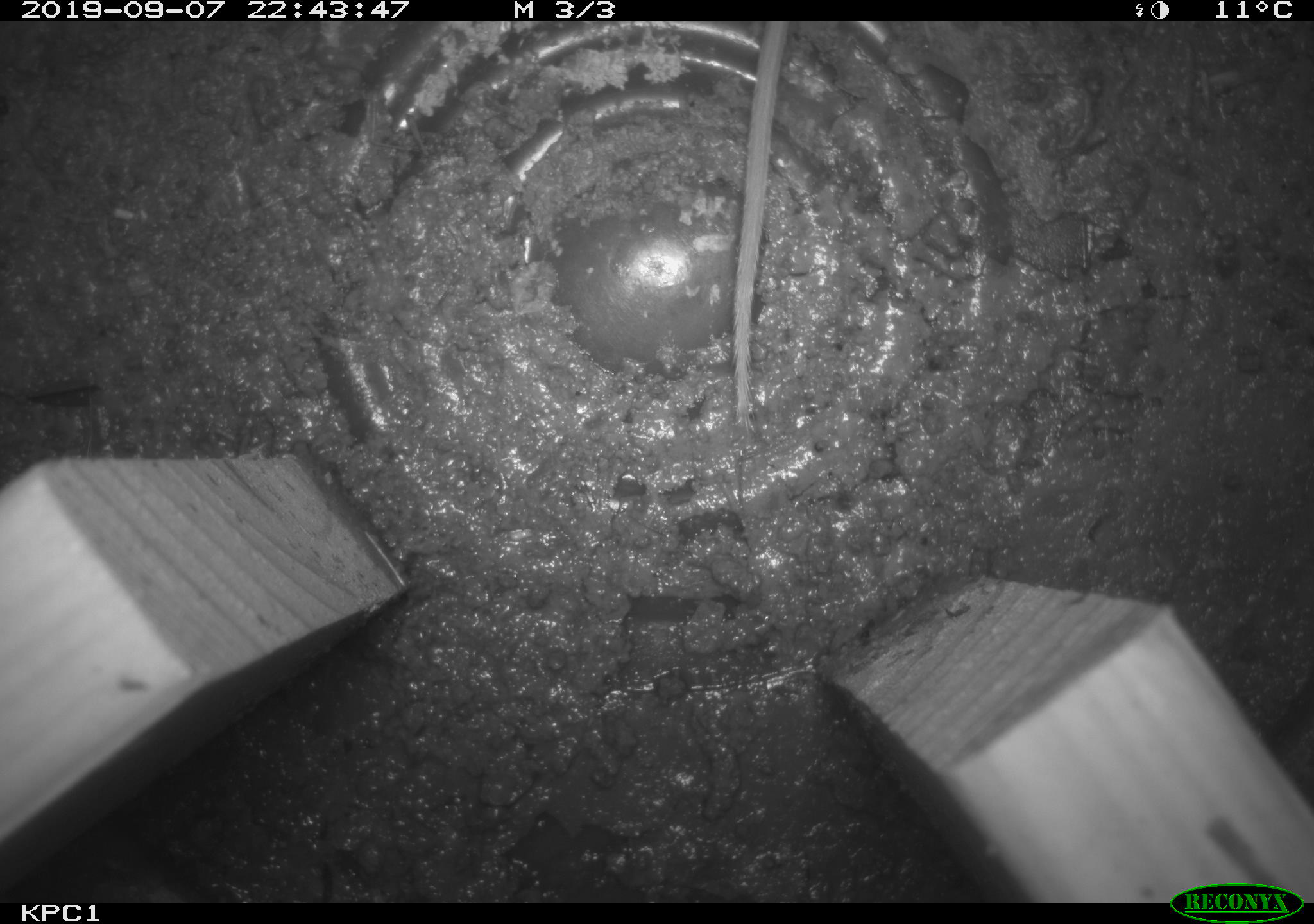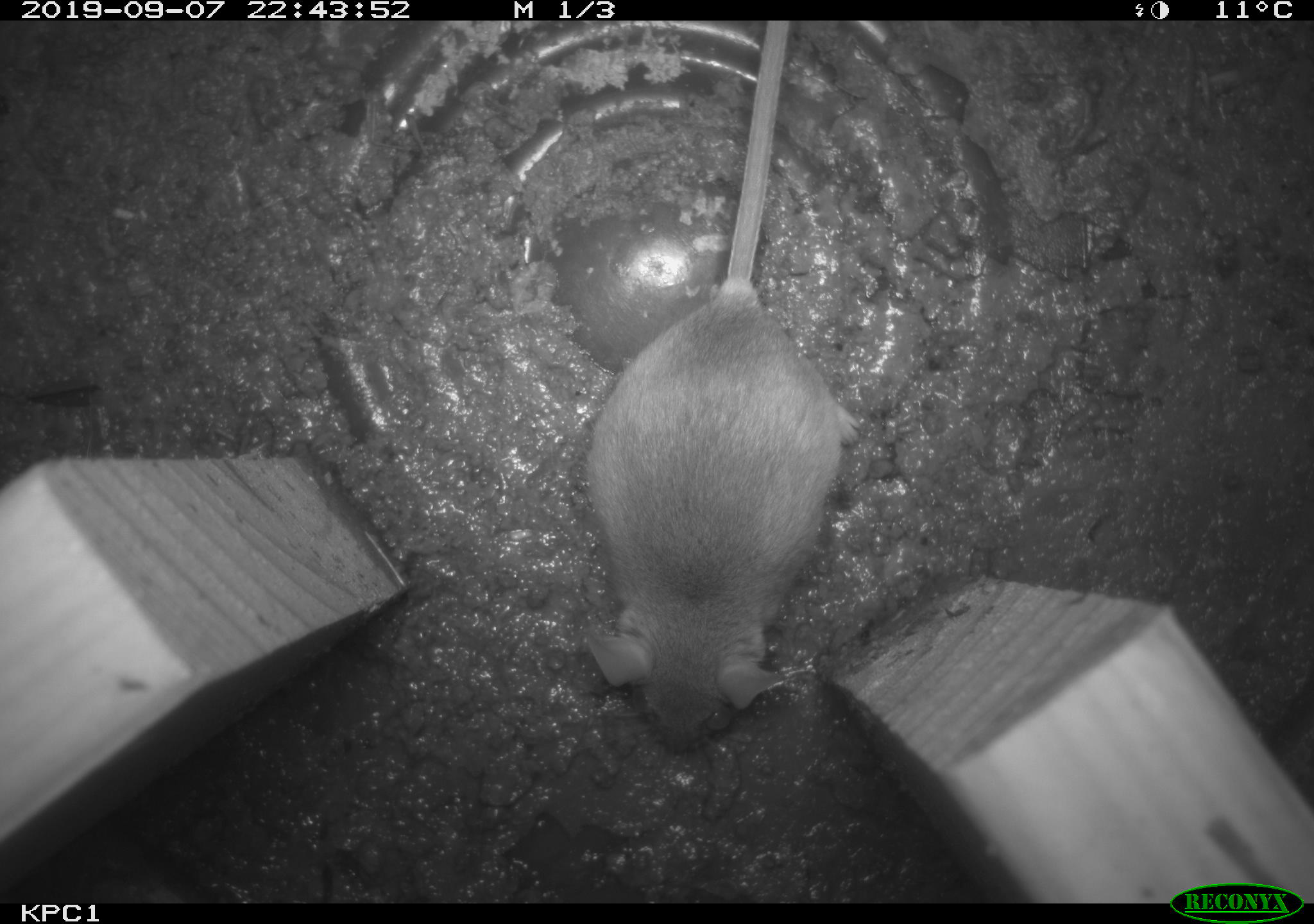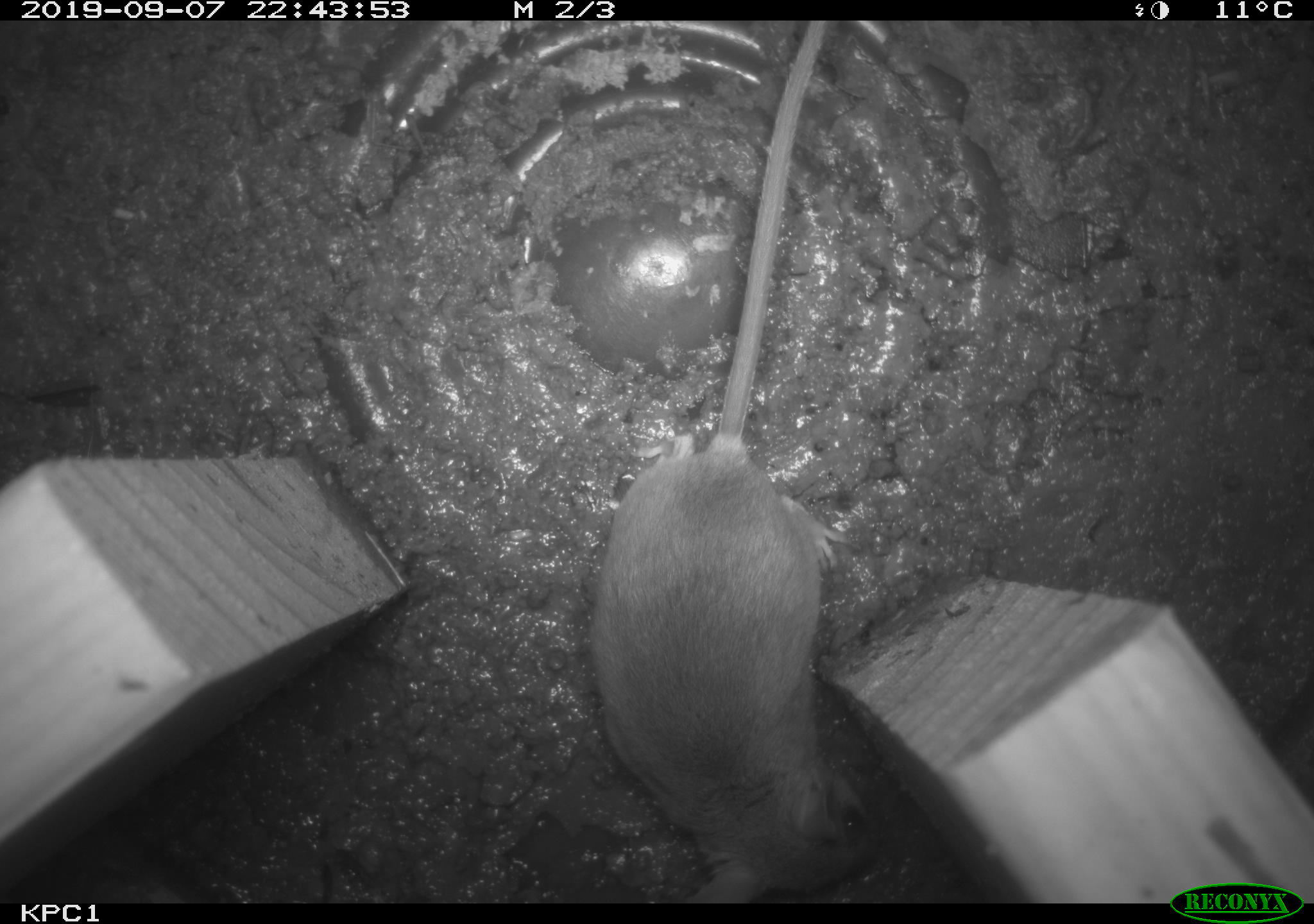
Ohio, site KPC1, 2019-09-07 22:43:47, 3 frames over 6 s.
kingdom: Animalia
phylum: Chordata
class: Mammalia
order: Rodentia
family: Cricetidae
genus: Peromyscus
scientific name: Peromyscus leucopus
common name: white-footed mouse